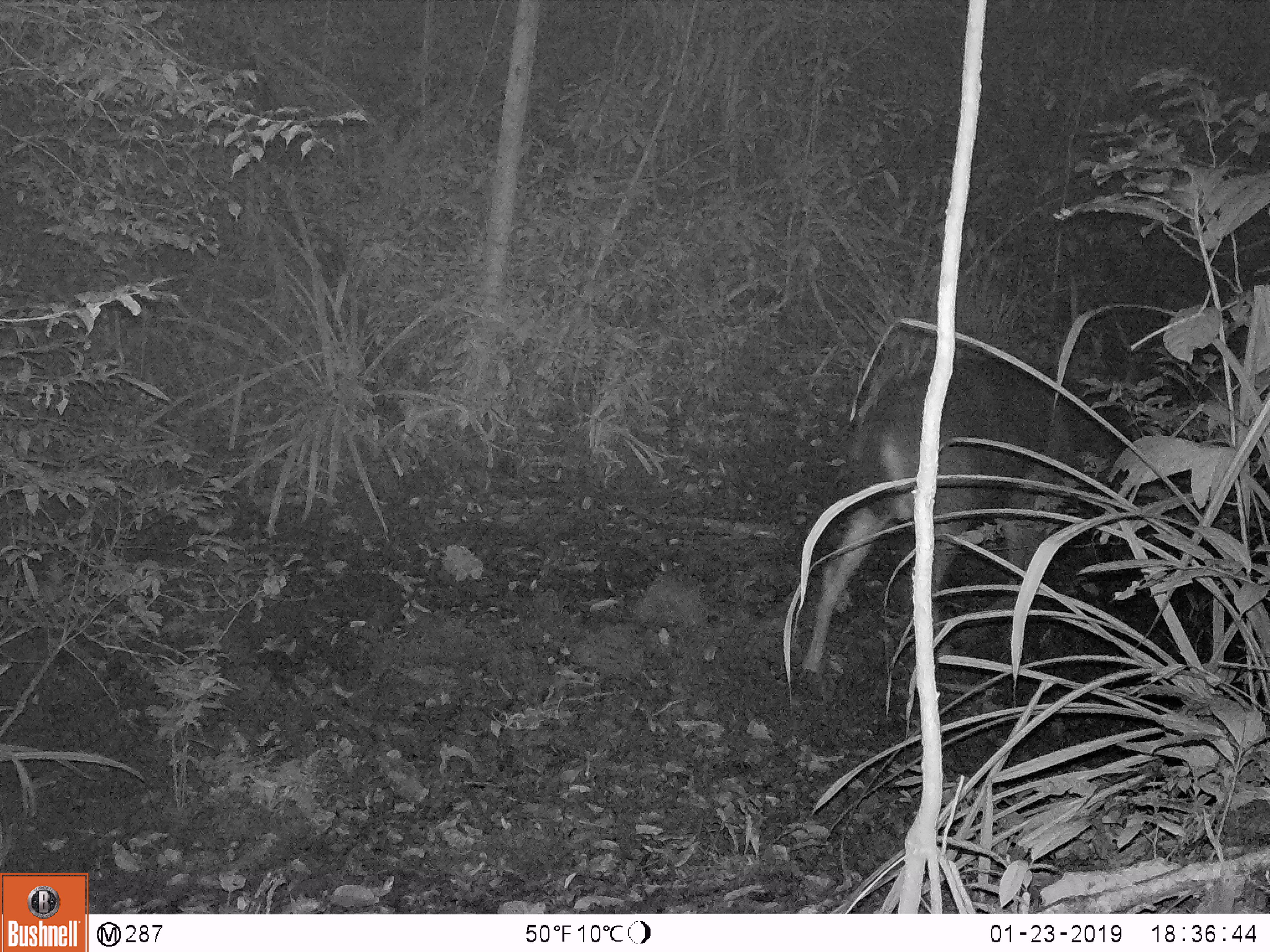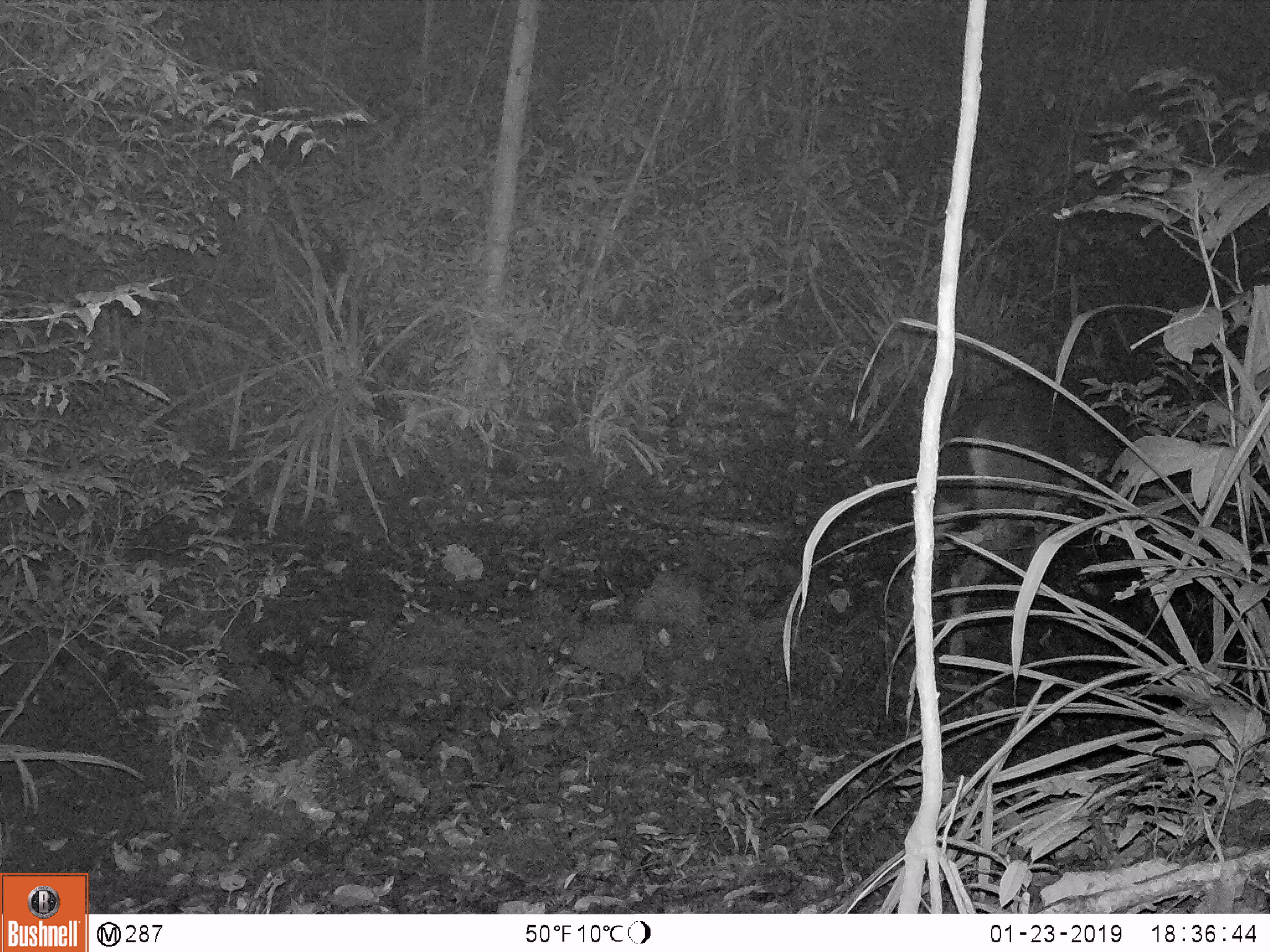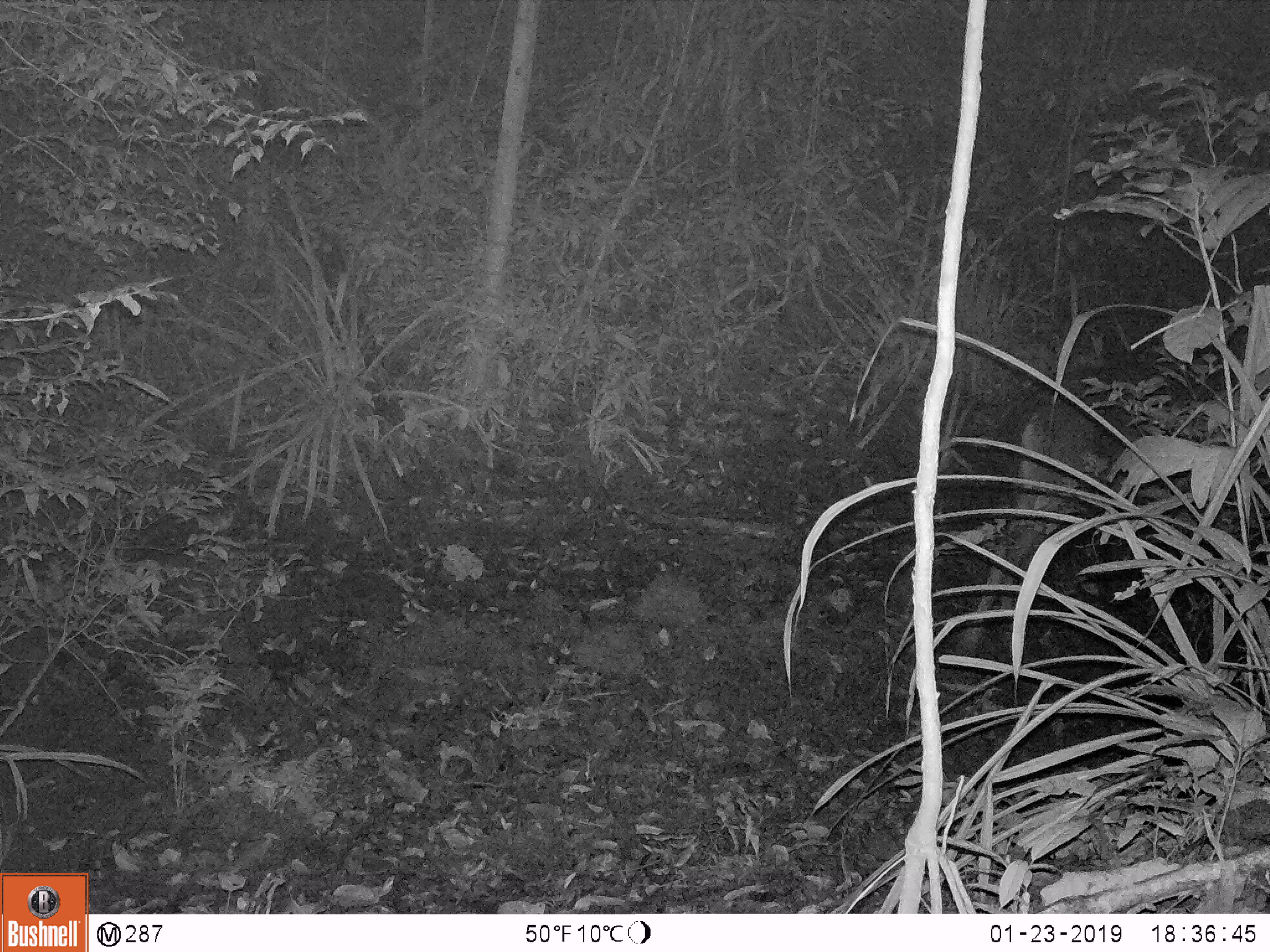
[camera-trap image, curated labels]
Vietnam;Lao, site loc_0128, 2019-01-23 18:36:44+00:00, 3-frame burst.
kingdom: Animalia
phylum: Chordata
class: Mammalia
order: Artiodactyla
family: Cervidae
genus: Rusa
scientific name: Rusa unicolor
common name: sambar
Sambar (Rusa unicolor). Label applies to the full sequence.